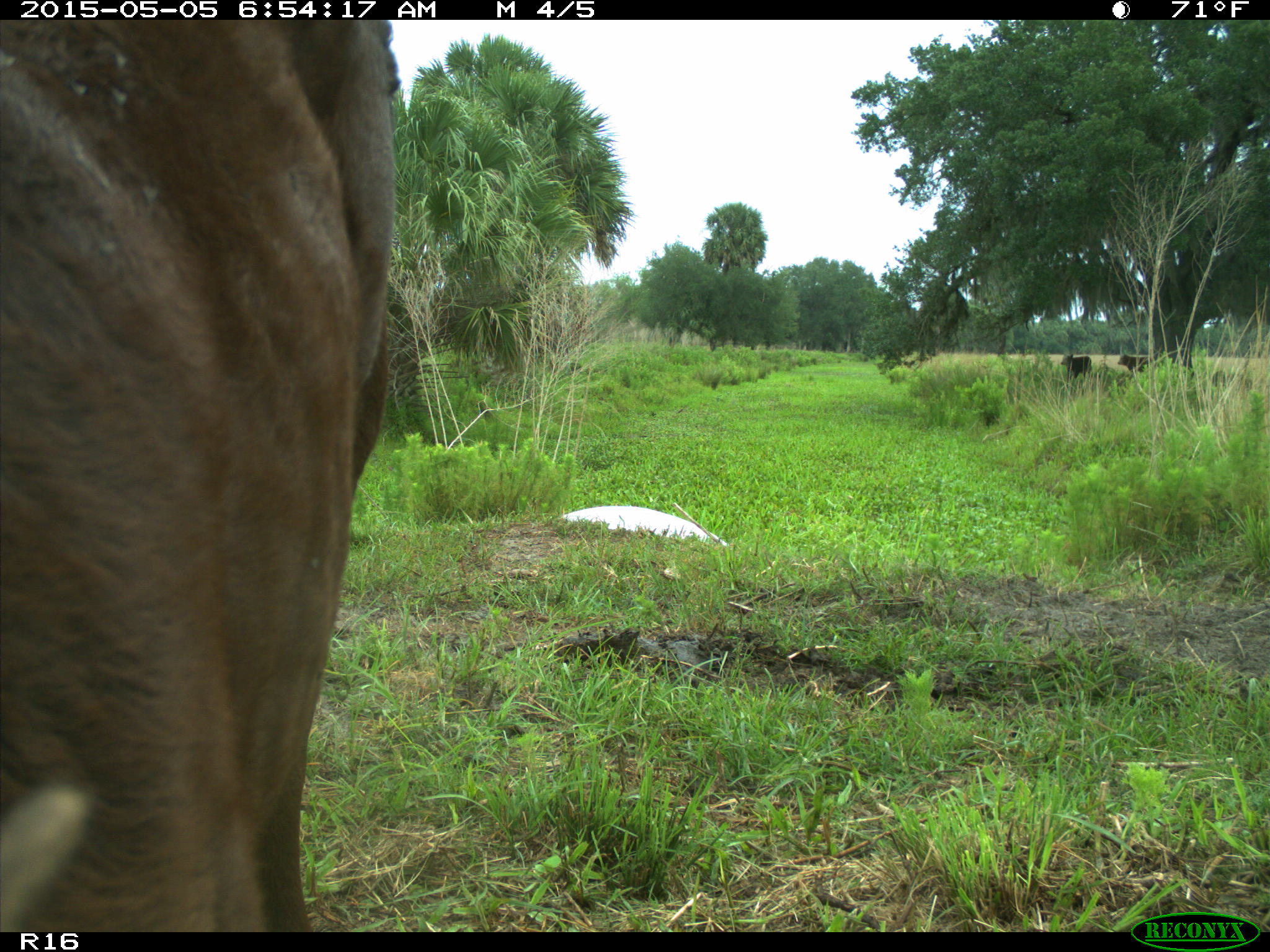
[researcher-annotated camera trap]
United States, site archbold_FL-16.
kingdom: Animalia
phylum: Chordata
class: Mammalia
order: Artiodactyla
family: Bovidae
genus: Bos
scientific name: Bos taurus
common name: domestic cow